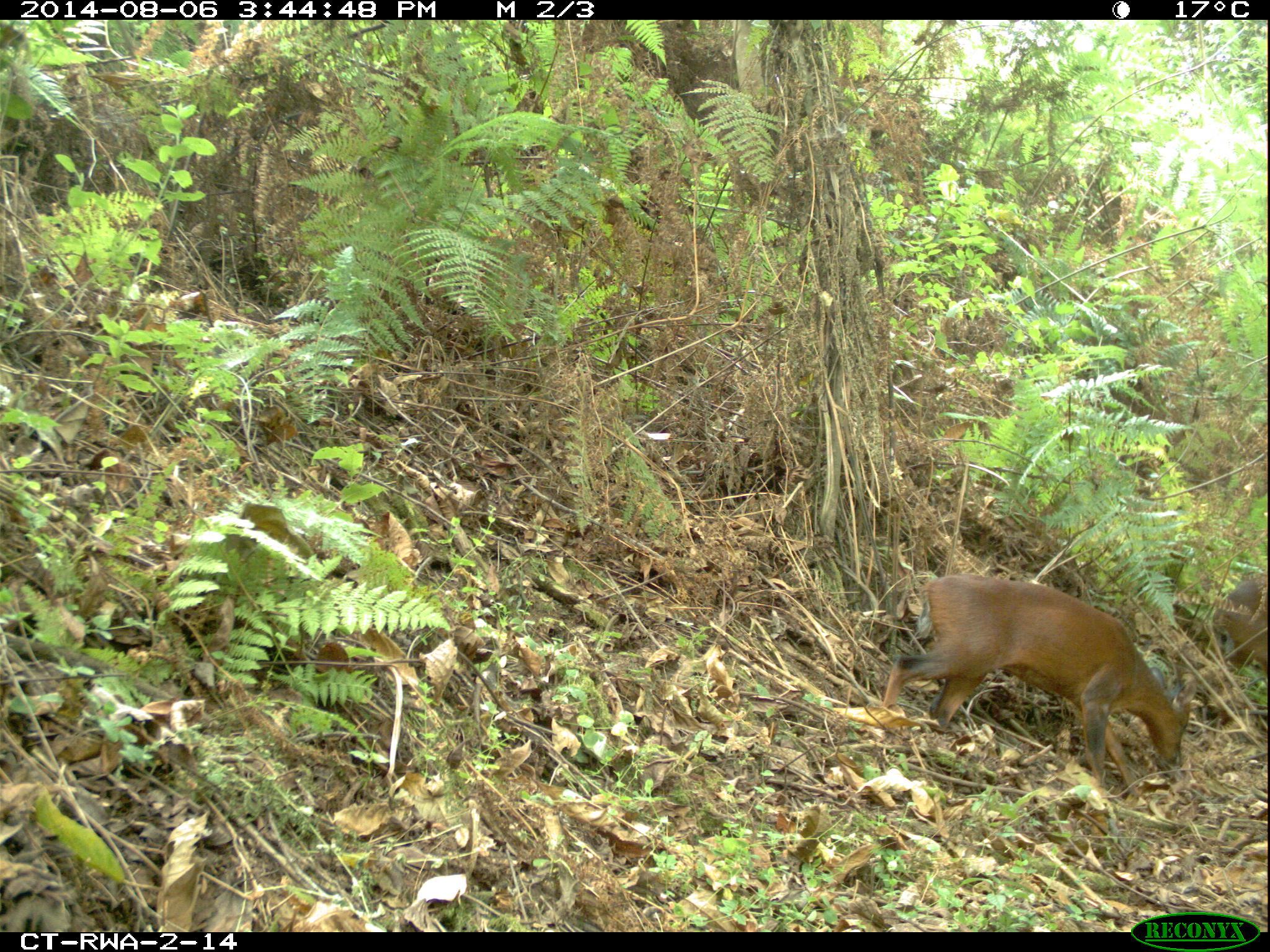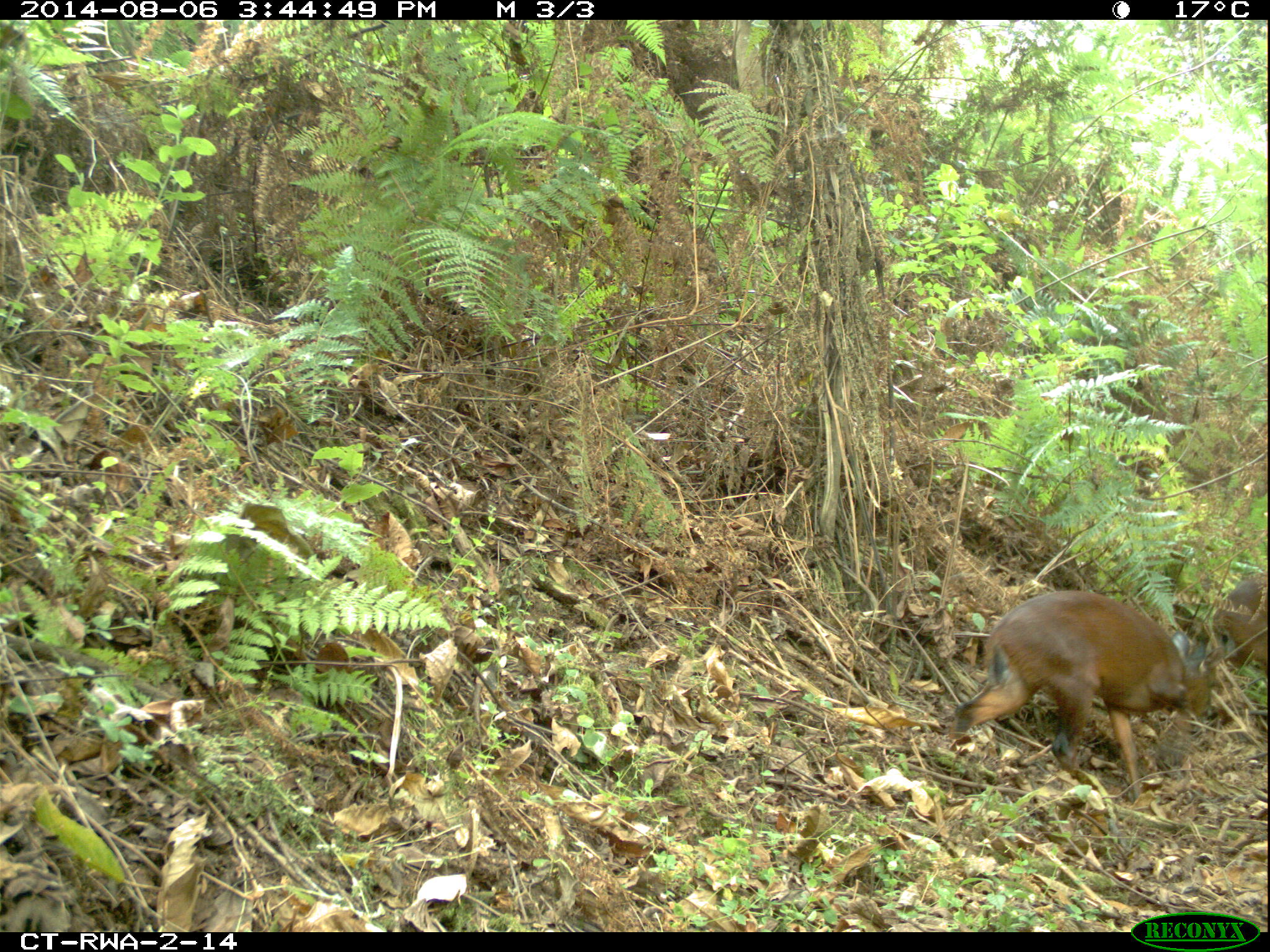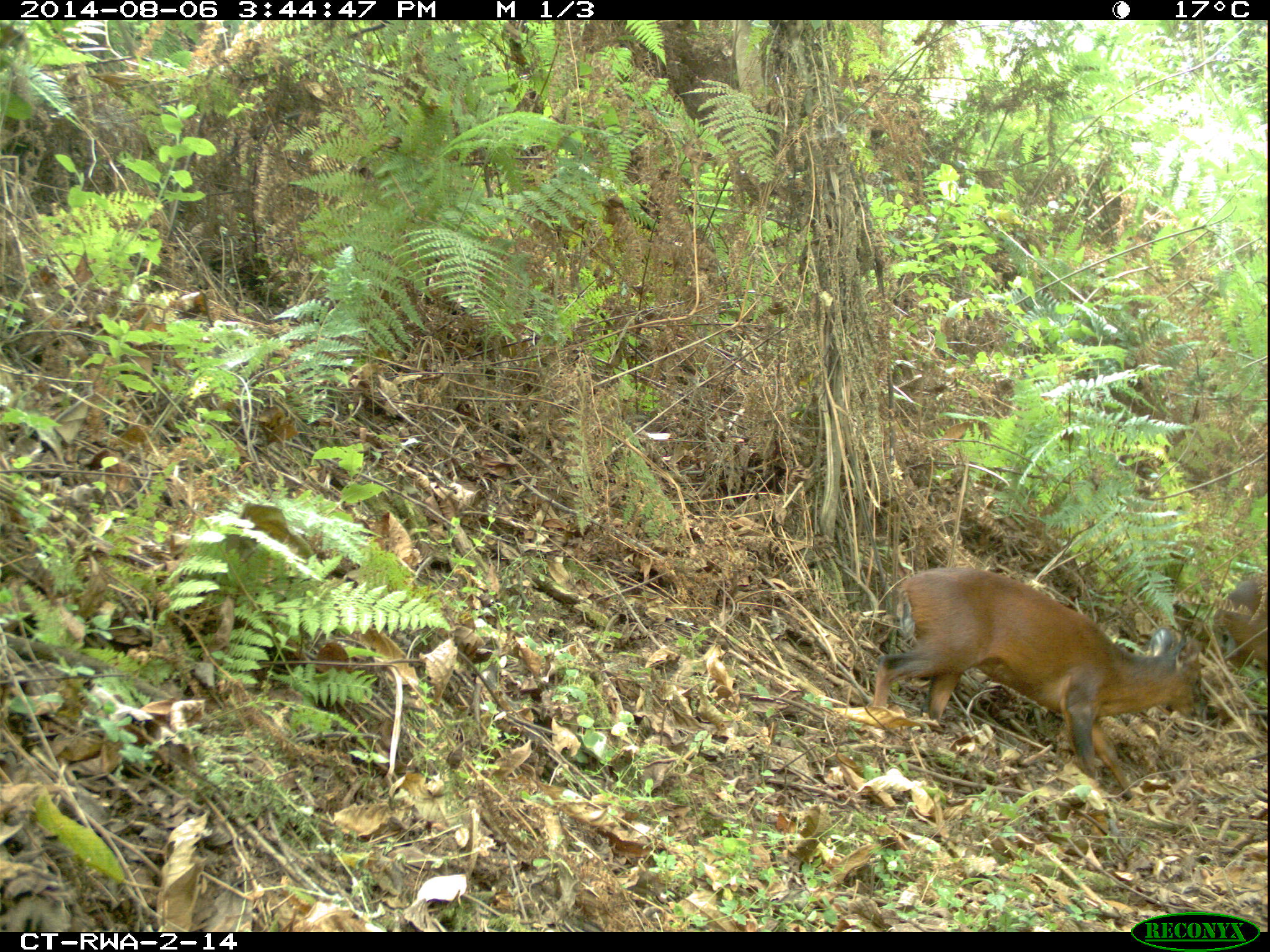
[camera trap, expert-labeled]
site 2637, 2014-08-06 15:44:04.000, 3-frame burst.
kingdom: Animalia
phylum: Chordata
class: Mammalia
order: Artiodactyla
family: Bovidae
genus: Cephalophus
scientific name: Cephalophus nigrifrons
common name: black-fronted duiker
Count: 2.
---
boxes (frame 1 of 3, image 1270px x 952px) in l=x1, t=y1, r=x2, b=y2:
cephalophus nigrifrons: l=882, t=573, r=1198, b=795; l=1211, t=573, r=1269, b=720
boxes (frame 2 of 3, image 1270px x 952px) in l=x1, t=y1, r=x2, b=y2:
cephalophus nigrifrons: l=947, t=589, r=1224, b=806; l=1210, t=606, r=1268, b=672; l=1227, t=571, r=1268, b=614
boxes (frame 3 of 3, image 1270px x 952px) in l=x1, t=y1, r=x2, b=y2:
cephalophus nigrifrons: l=873, t=566, r=1202, b=800; l=1211, t=573, r=1268, b=676